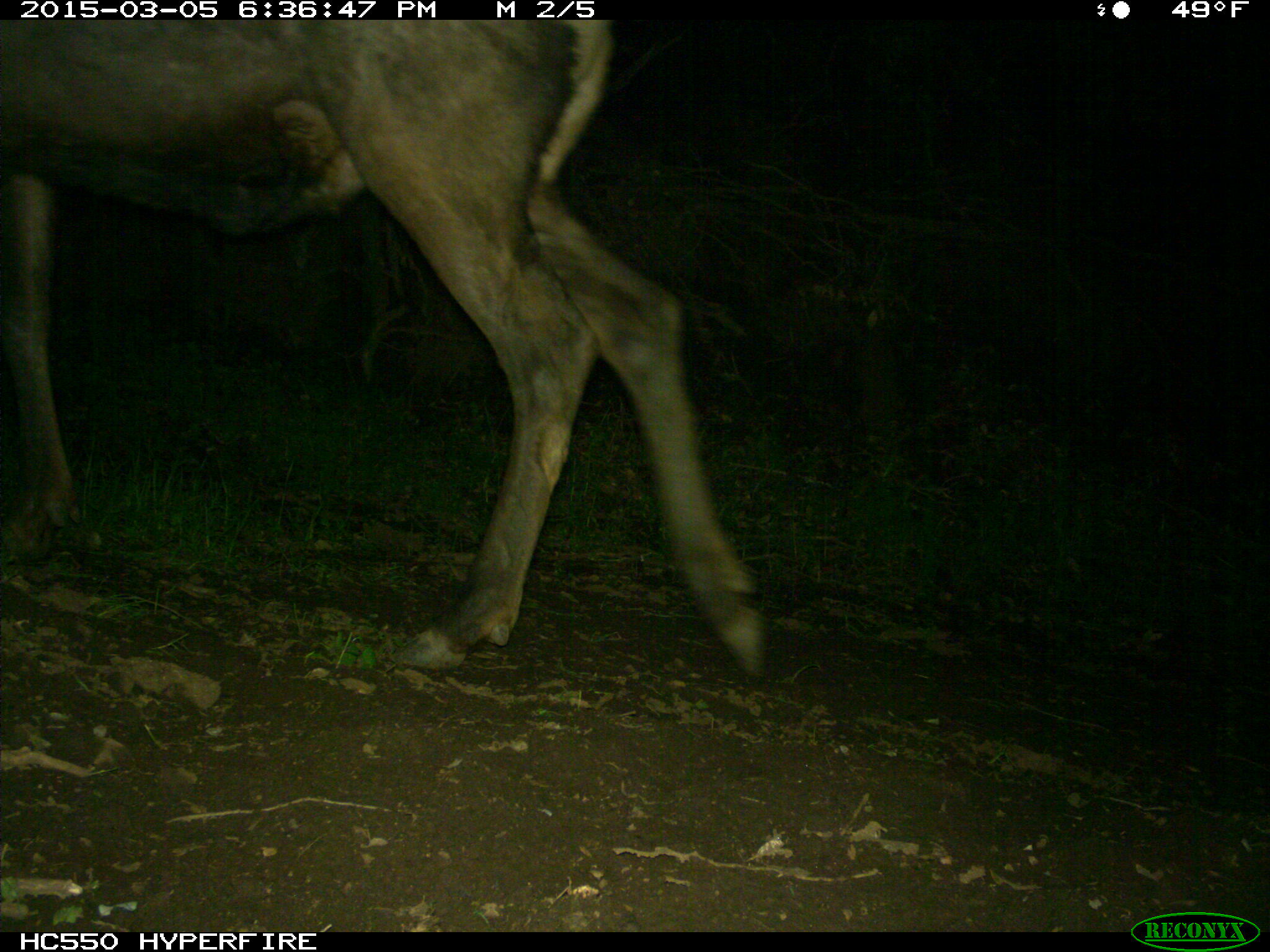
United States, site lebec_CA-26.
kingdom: Animalia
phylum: Chordata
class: Mammalia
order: Artiodactyla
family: Cervidae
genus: Cervus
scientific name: Cervus canadensis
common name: elk